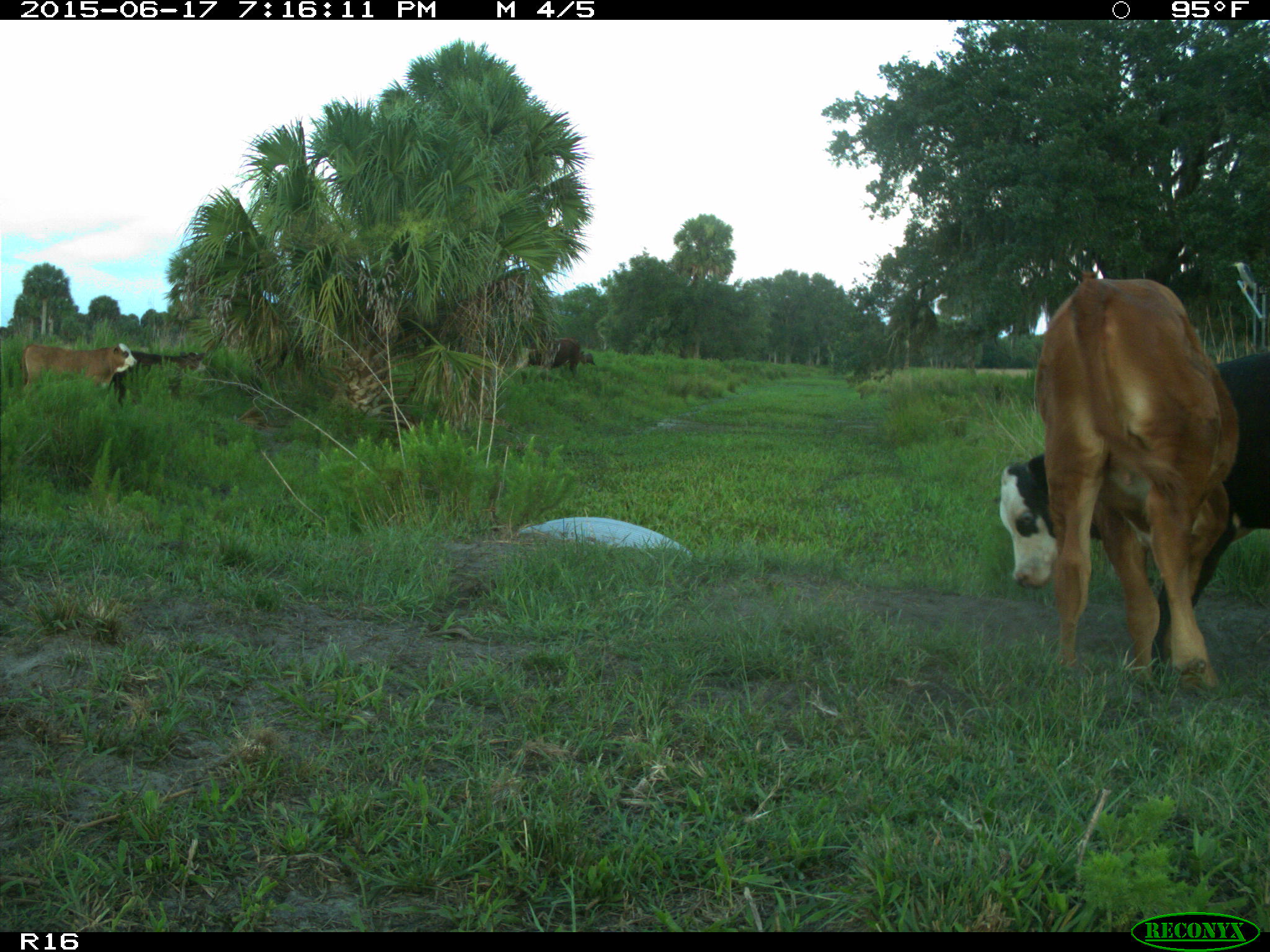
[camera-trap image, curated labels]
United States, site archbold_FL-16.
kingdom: Animalia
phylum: Chordata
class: Mammalia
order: Artiodactyla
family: Bovidae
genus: Bos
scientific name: Bos taurus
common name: domestic cow